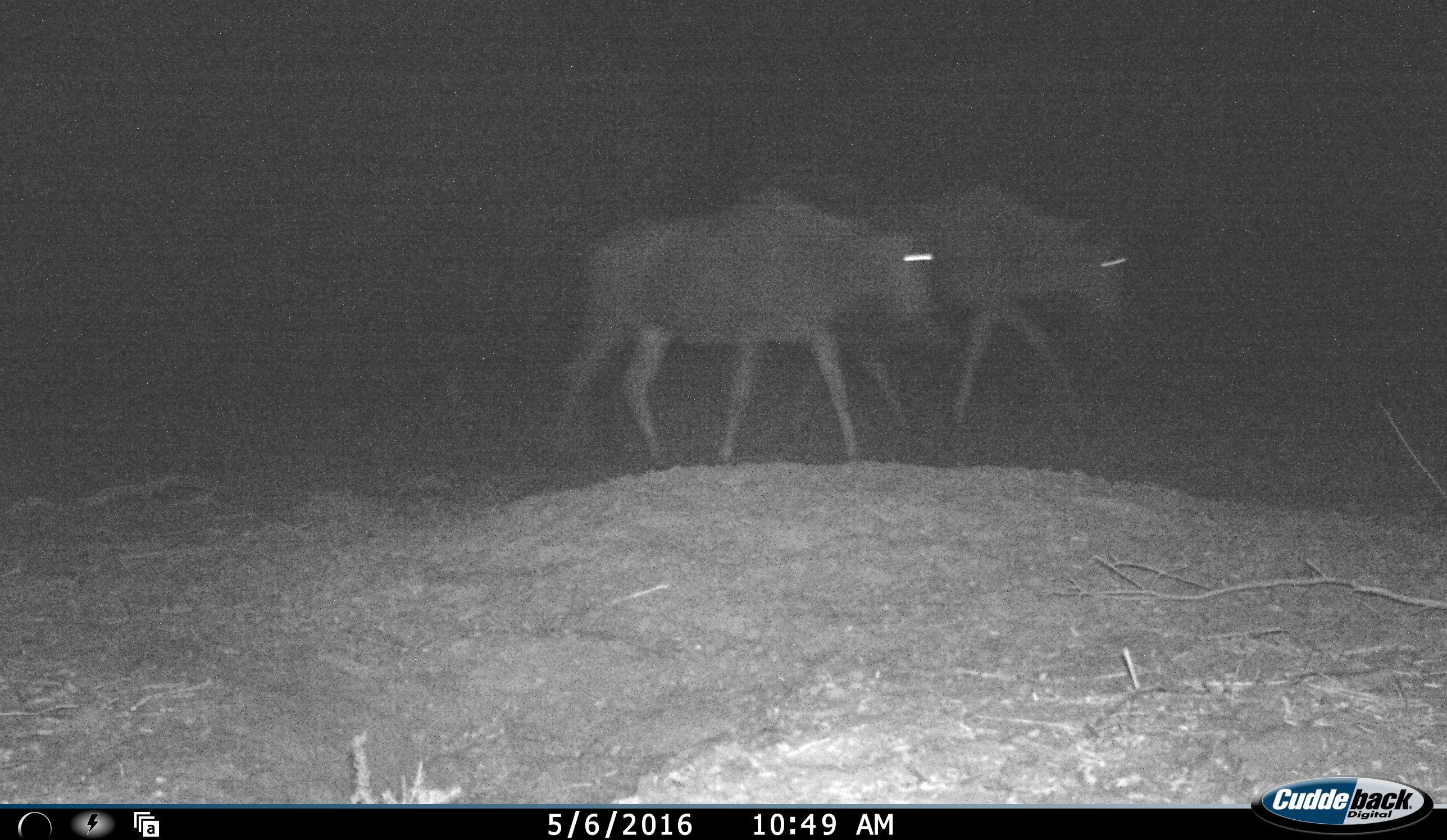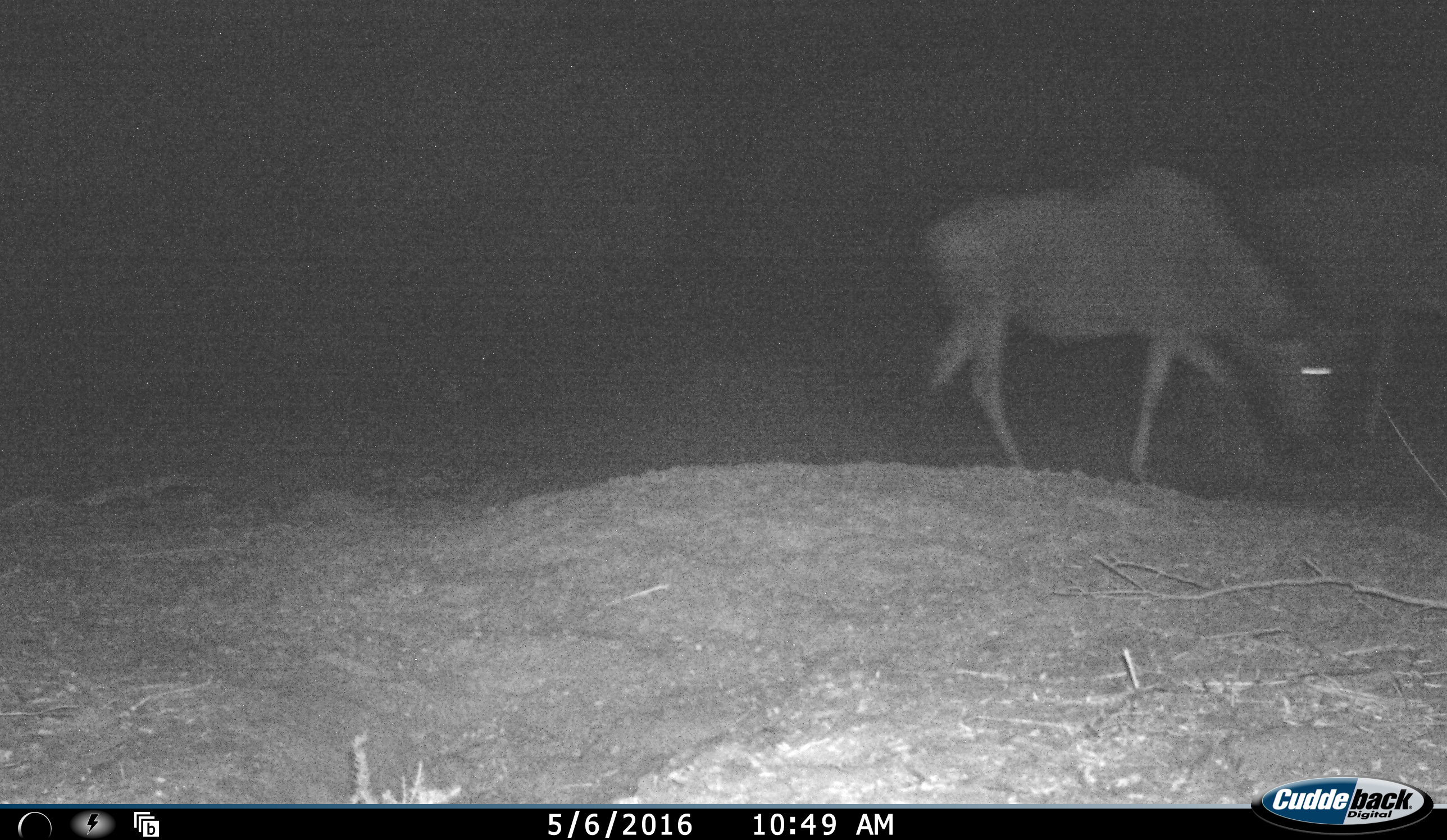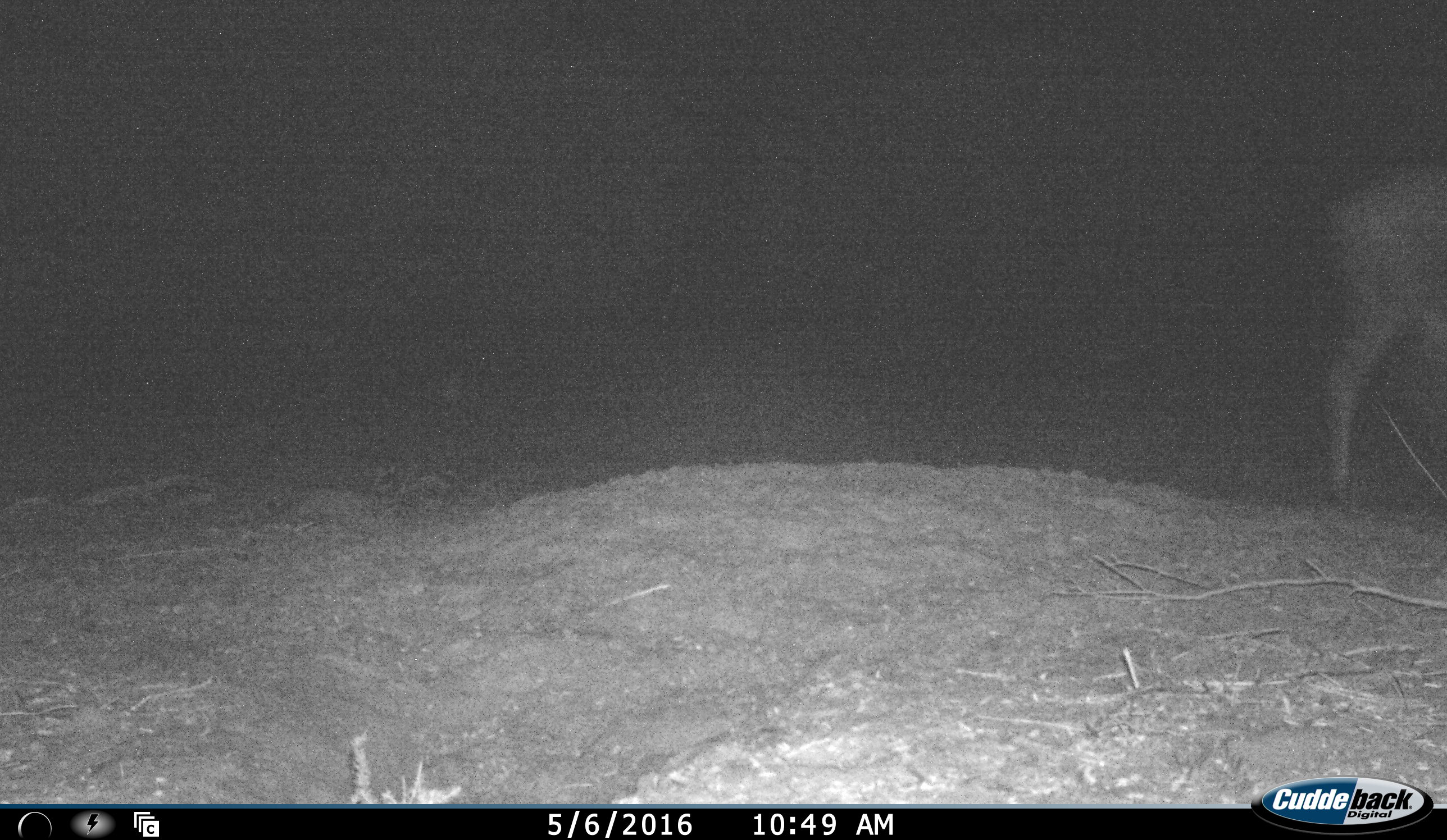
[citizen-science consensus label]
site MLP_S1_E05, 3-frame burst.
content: unidentified animal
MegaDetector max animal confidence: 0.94